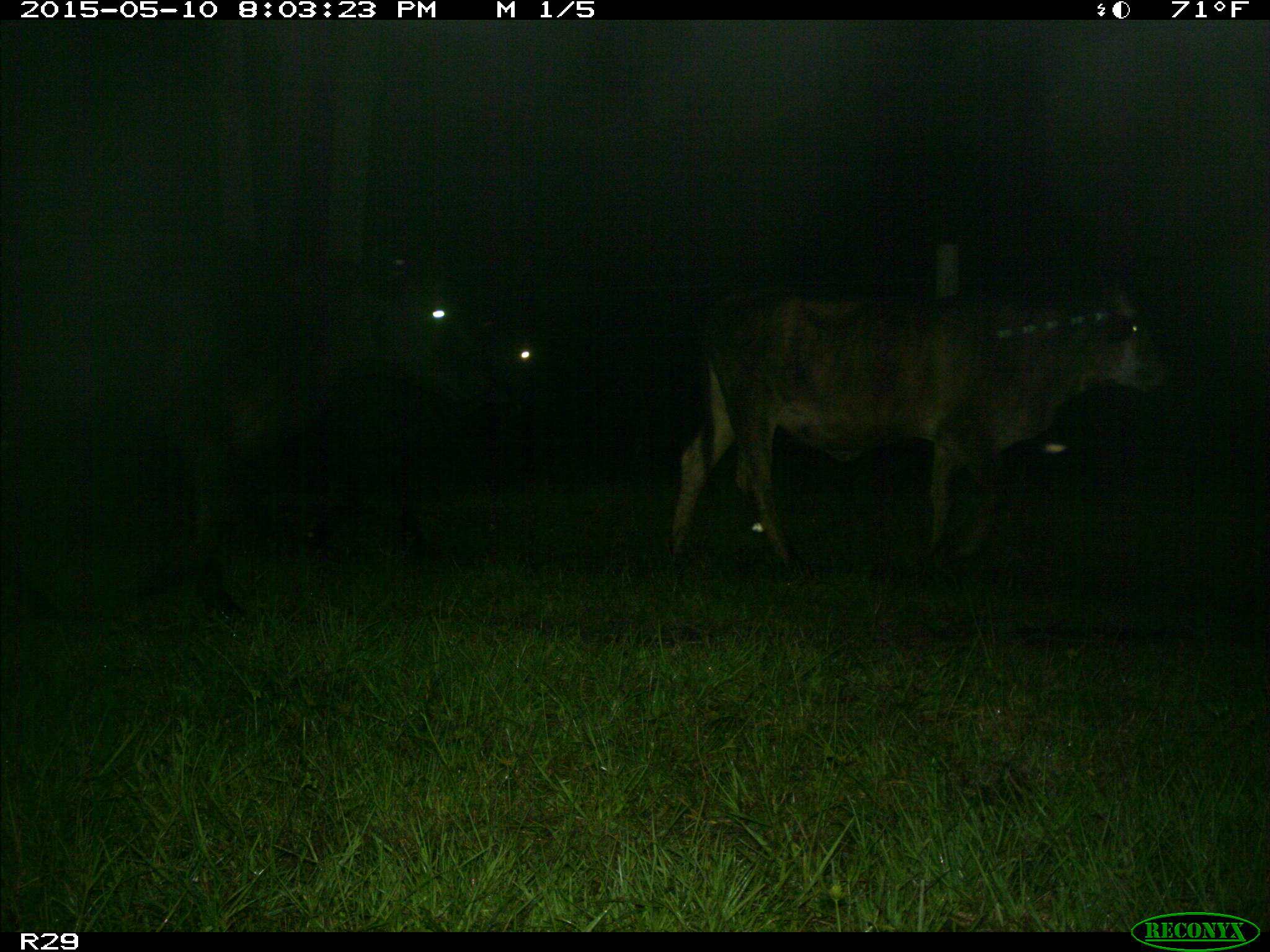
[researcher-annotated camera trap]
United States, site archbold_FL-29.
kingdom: Animalia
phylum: Chordata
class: Mammalia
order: Artiodactyla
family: Bovidae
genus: Bos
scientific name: Bos taurus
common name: domestic cow